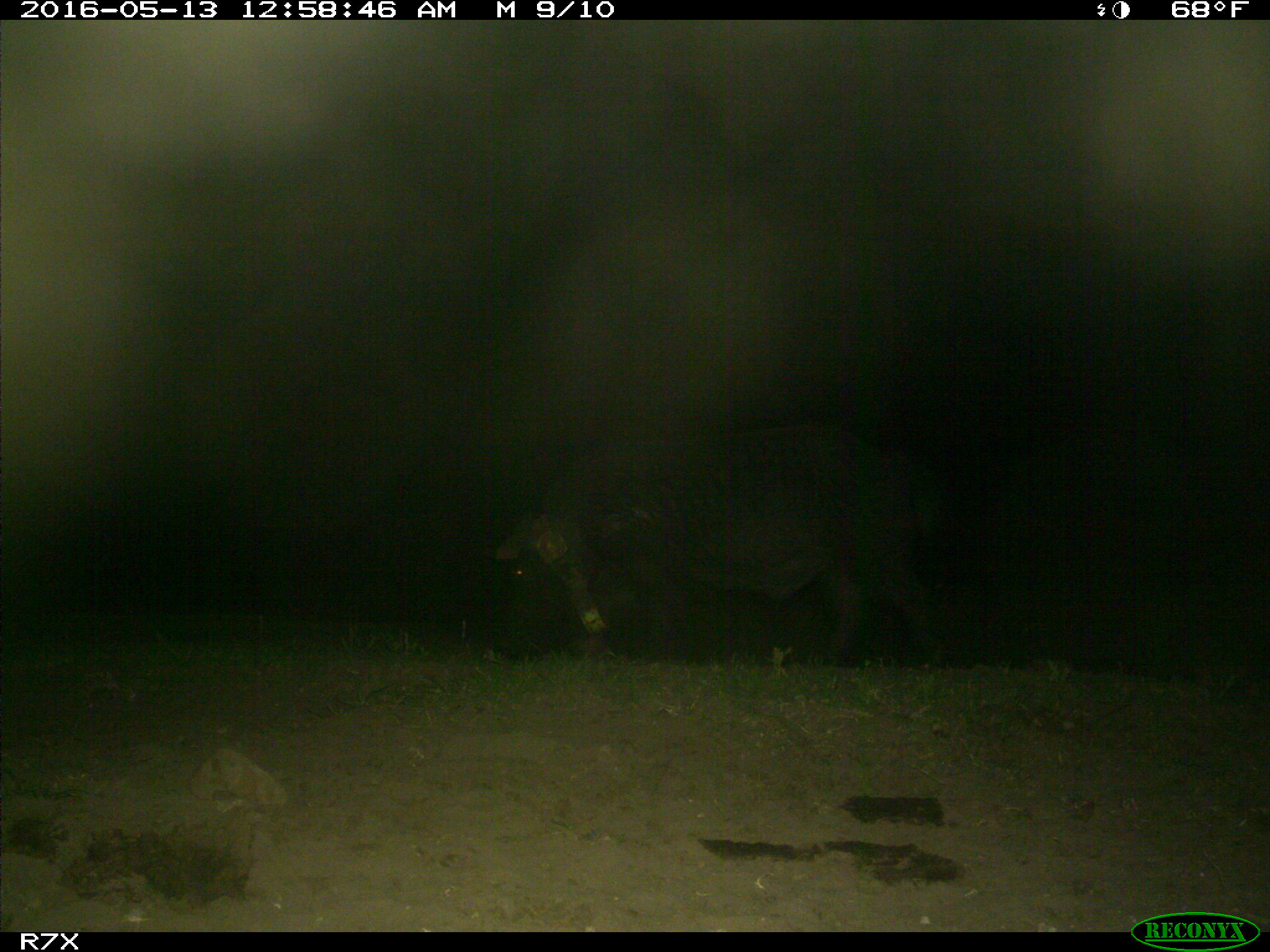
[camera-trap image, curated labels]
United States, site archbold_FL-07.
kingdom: Animalia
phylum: Chordata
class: Mammalia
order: Artiodactyla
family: Suidae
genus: Sus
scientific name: Sus scrofa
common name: wild boar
Sus scrofa (wild boar).